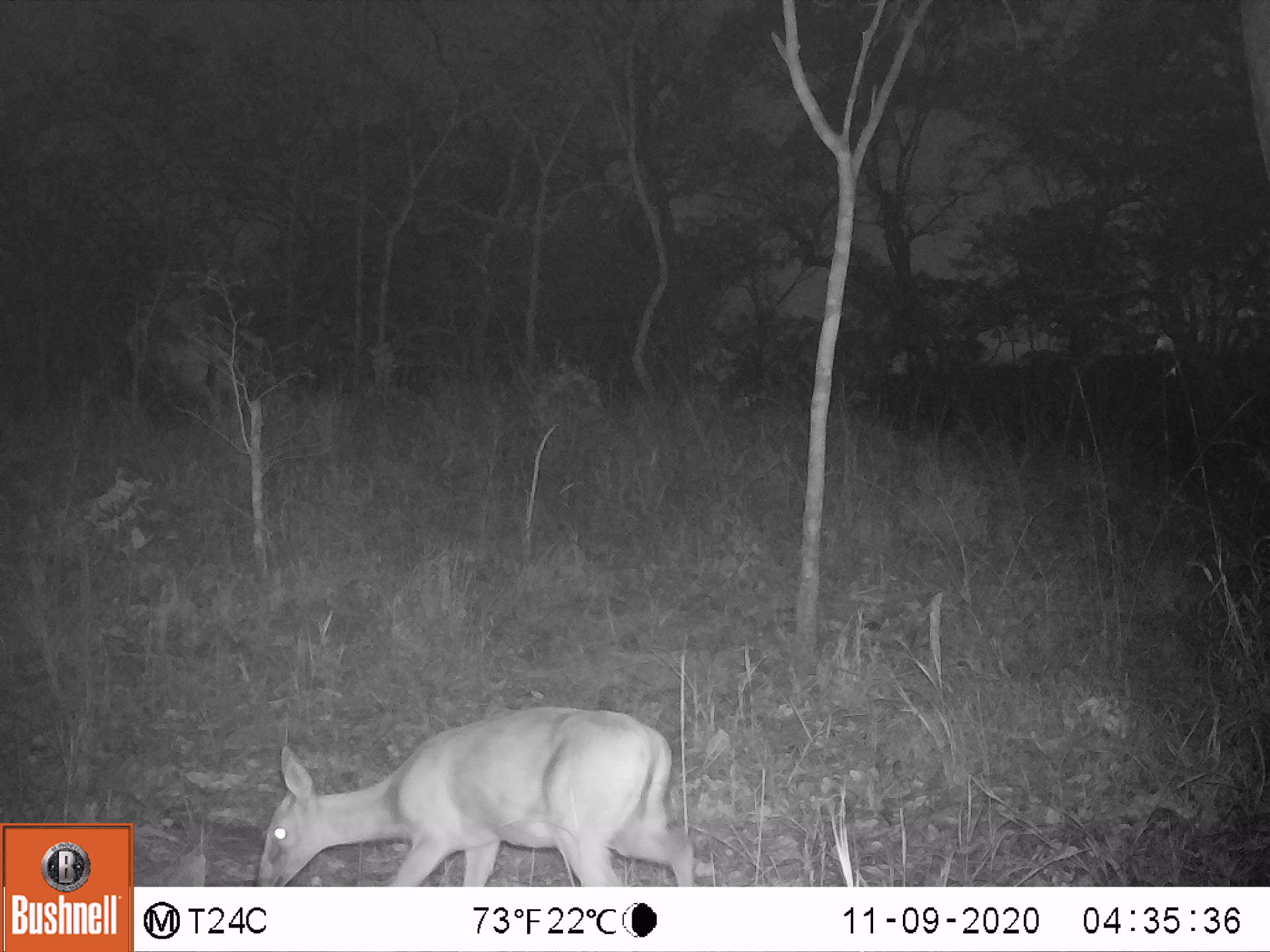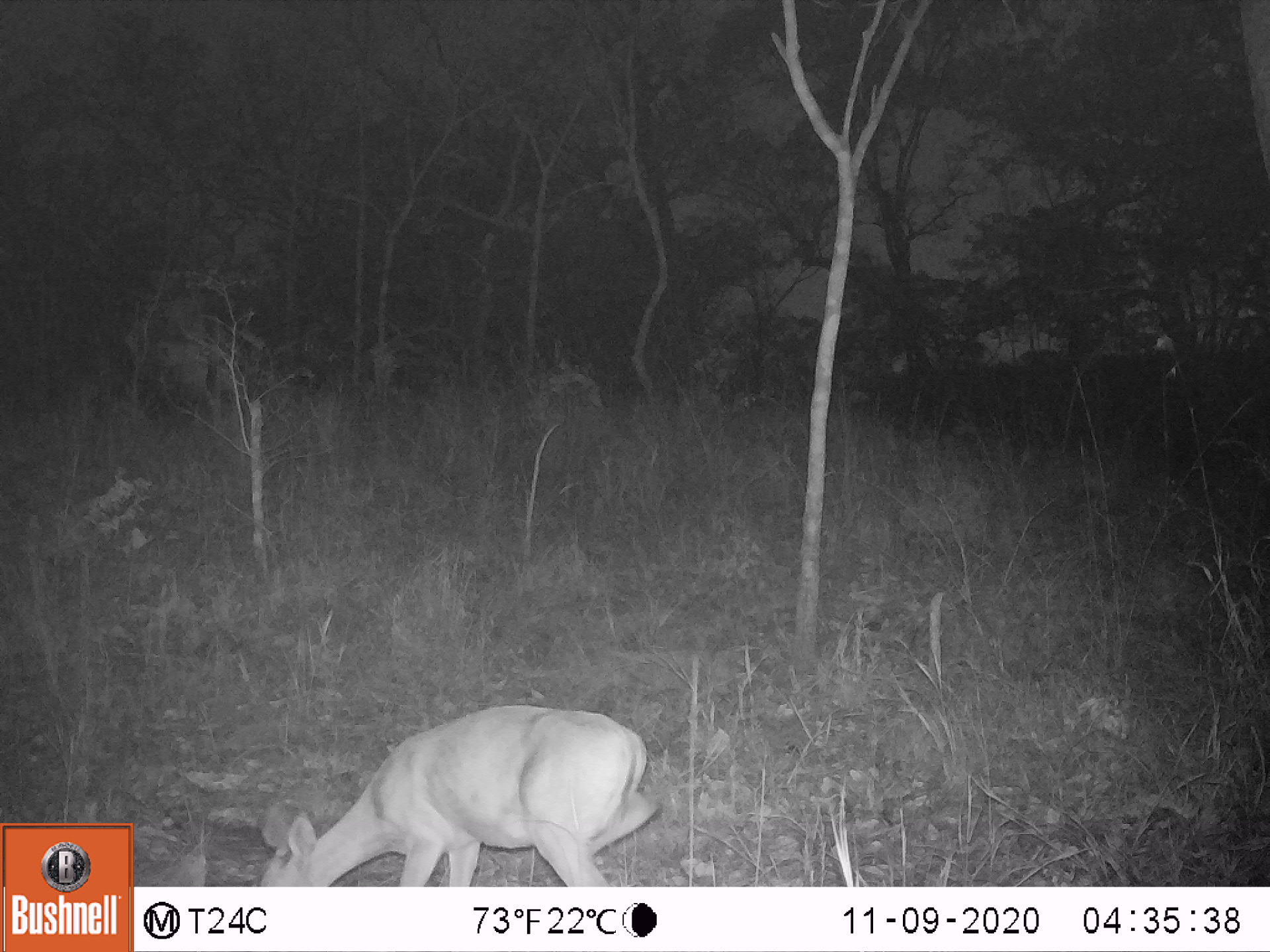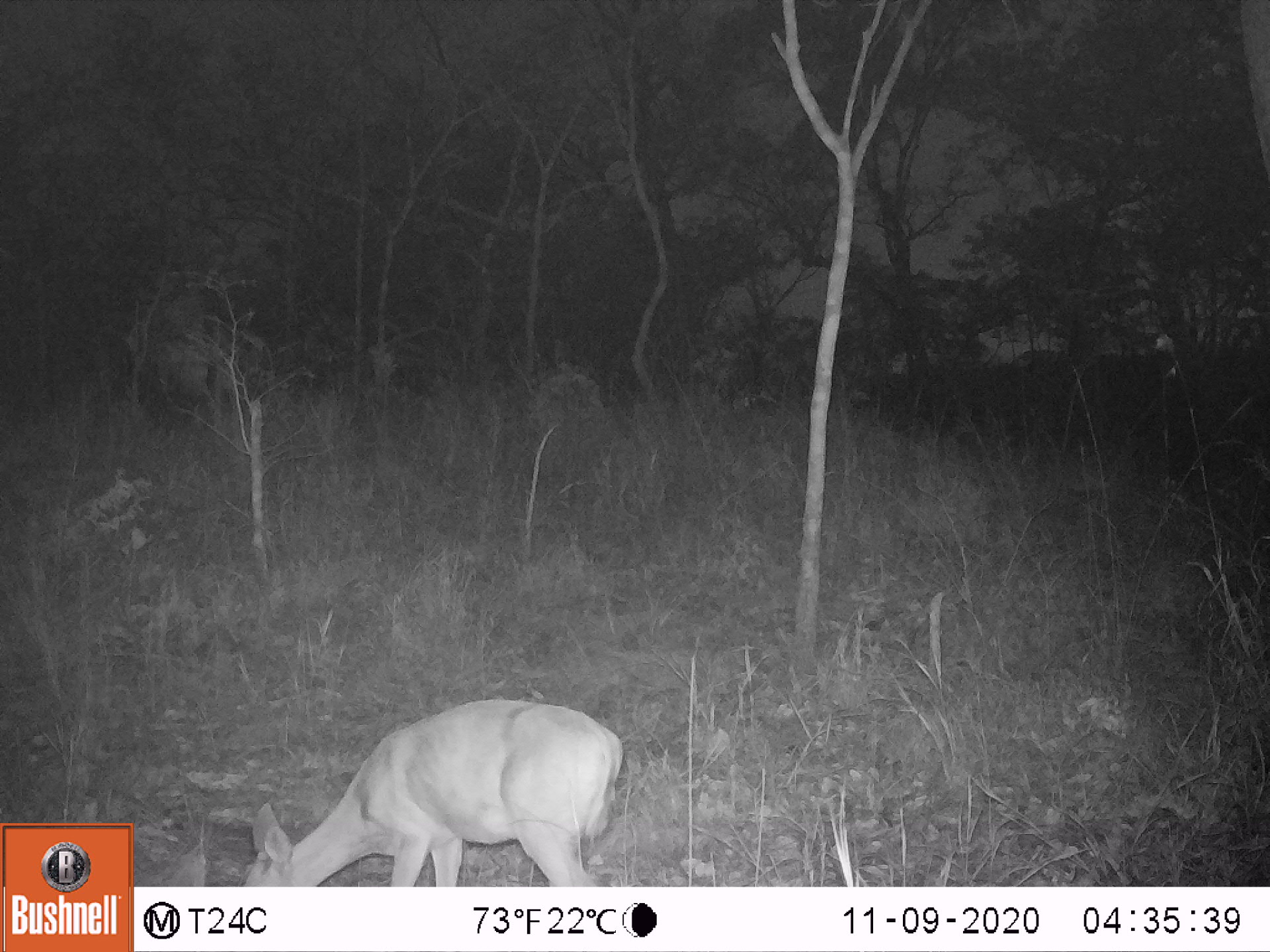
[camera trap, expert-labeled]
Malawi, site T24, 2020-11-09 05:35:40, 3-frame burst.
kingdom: Animalia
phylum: Chordata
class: Mammalia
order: Artiodactyla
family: Bovidae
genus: Sylvicapra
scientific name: Sylvicapra grimmia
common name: common duiker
Common duiker (Sylvicapra grimmia), count 1.